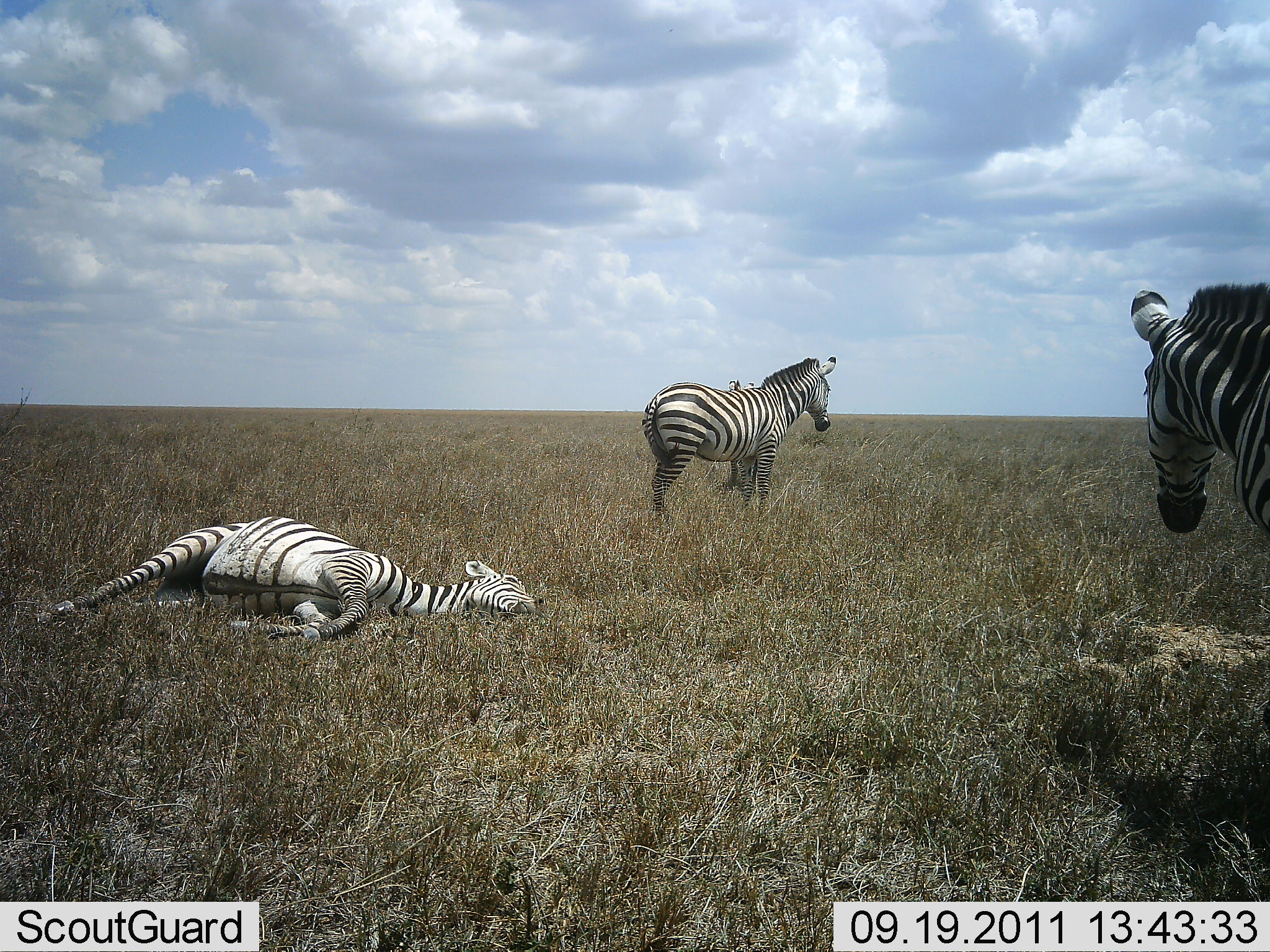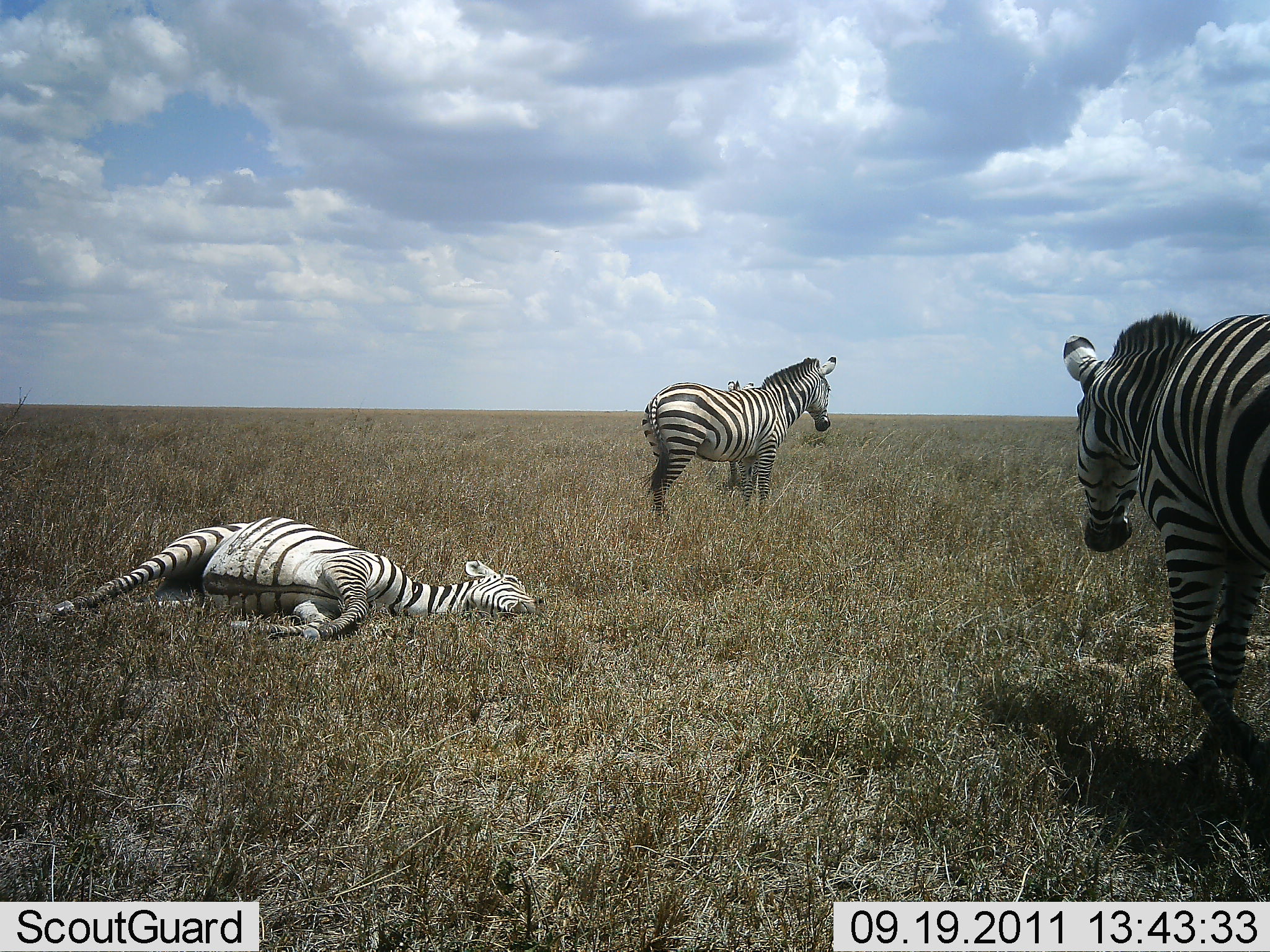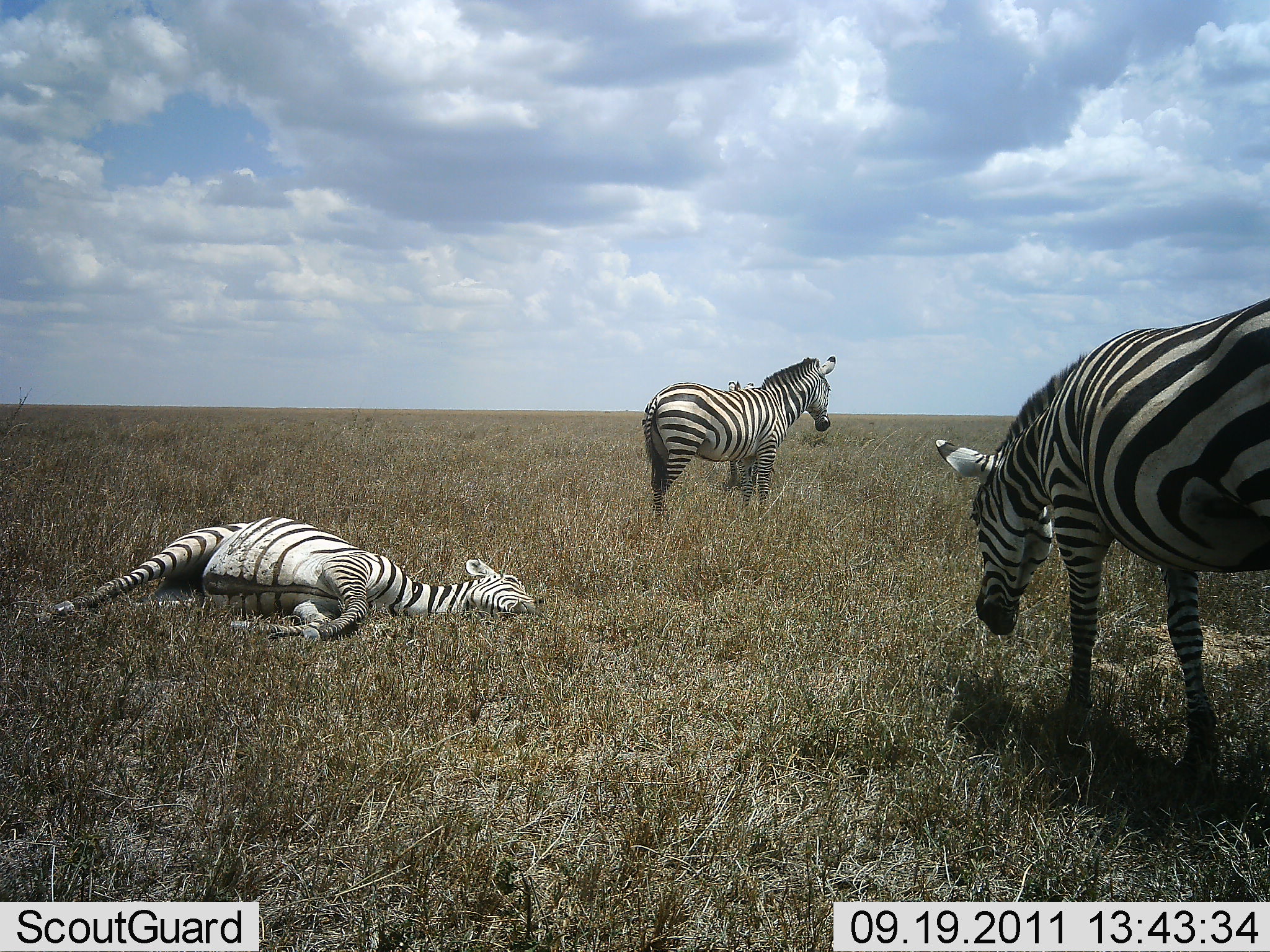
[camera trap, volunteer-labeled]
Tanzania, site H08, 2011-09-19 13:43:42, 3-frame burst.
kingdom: Animalia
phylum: Chordata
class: Mammalia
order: Perissodactyla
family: Equidae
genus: Equus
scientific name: Equus quagga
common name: plains zebra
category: zebra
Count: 4.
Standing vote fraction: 83%.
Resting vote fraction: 100%.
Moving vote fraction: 42%.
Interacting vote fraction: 8%.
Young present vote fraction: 0%.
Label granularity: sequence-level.